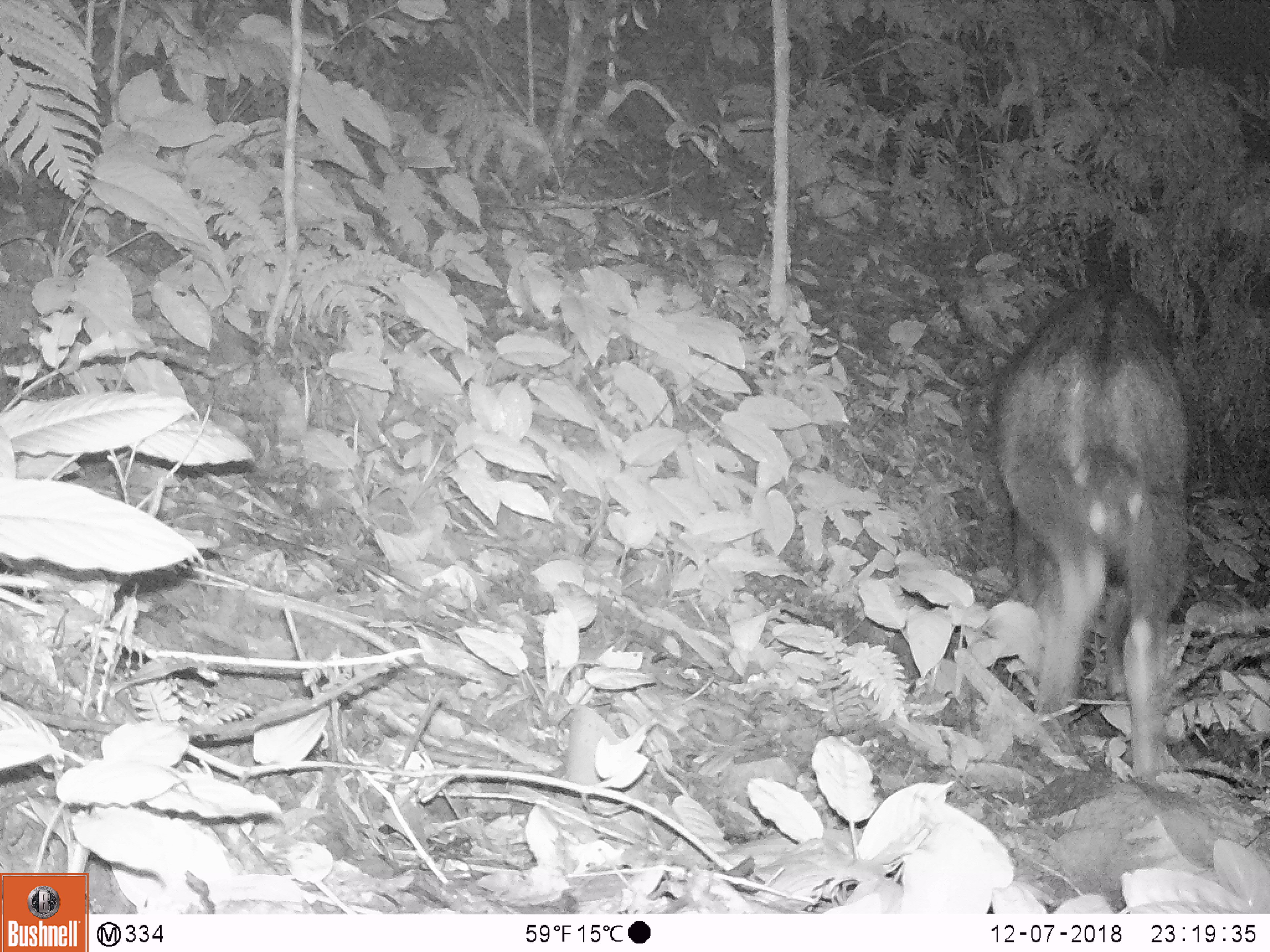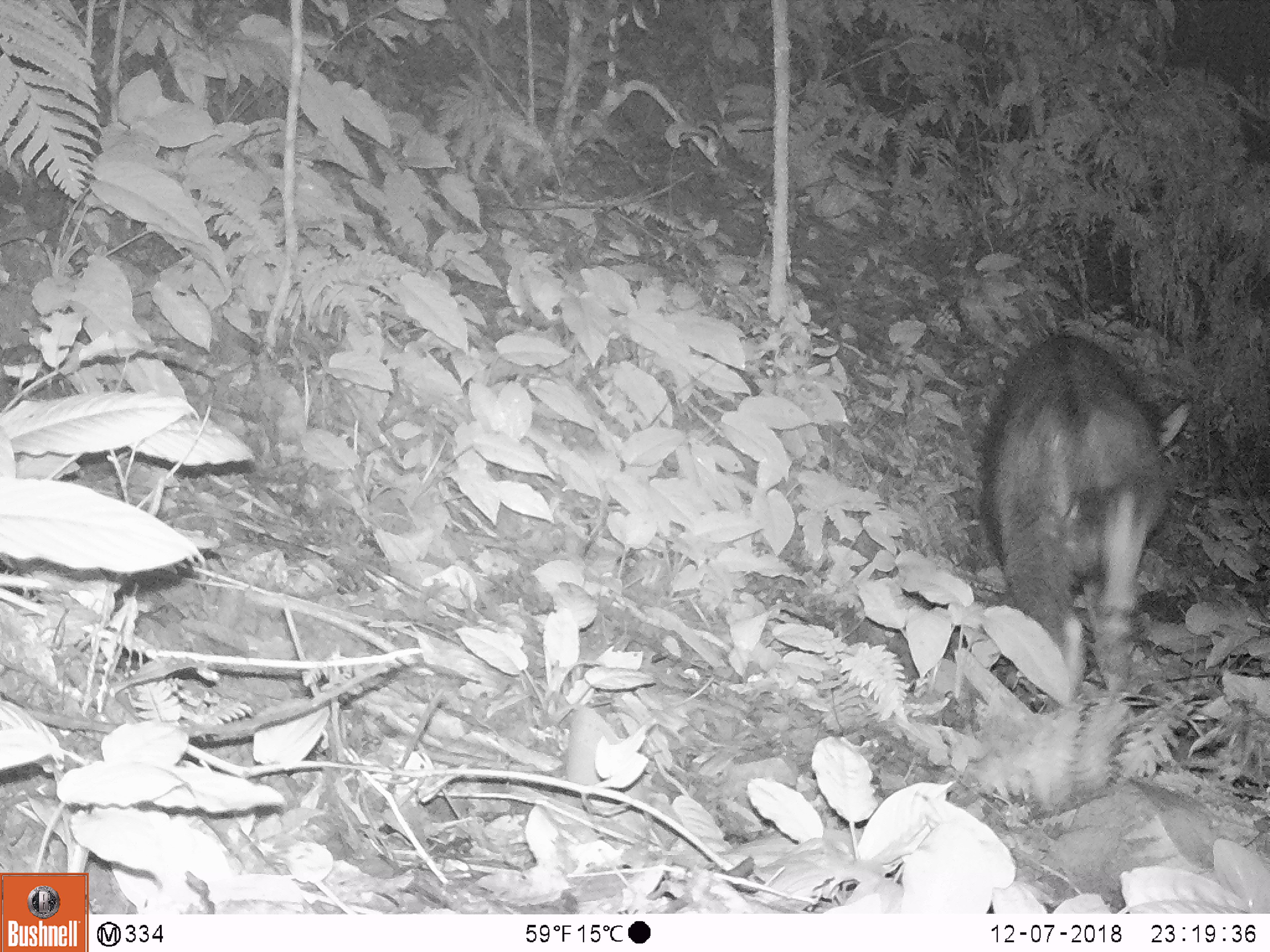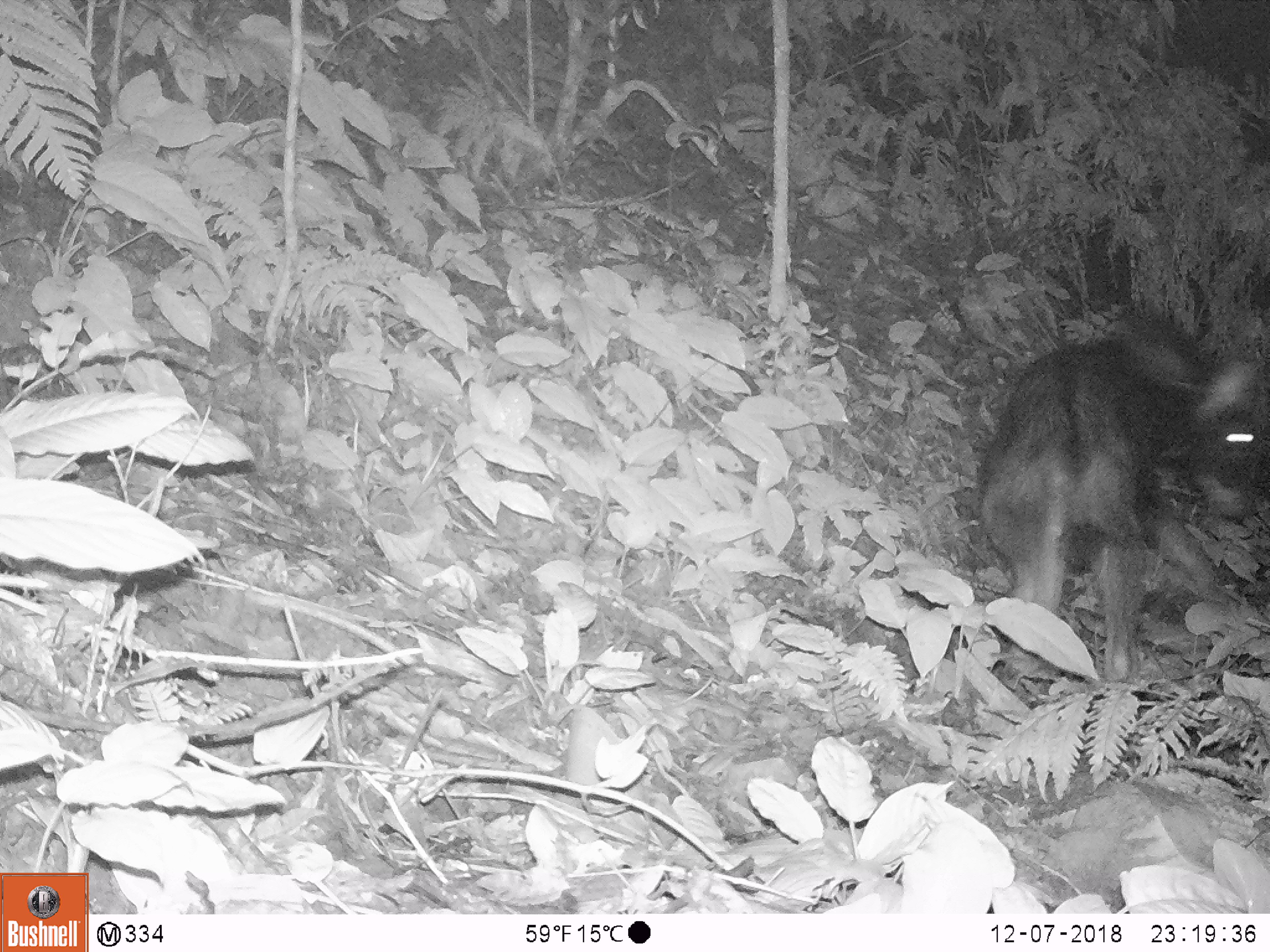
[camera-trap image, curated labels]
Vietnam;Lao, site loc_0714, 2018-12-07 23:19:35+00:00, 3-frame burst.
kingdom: Animalia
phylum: Chordata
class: Mammalia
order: Artiodactyla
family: Bovidae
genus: Capricornis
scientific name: Capricornis sumatraensis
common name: chinese serow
Chinese serow (Capricornis sumatraensis). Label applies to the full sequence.